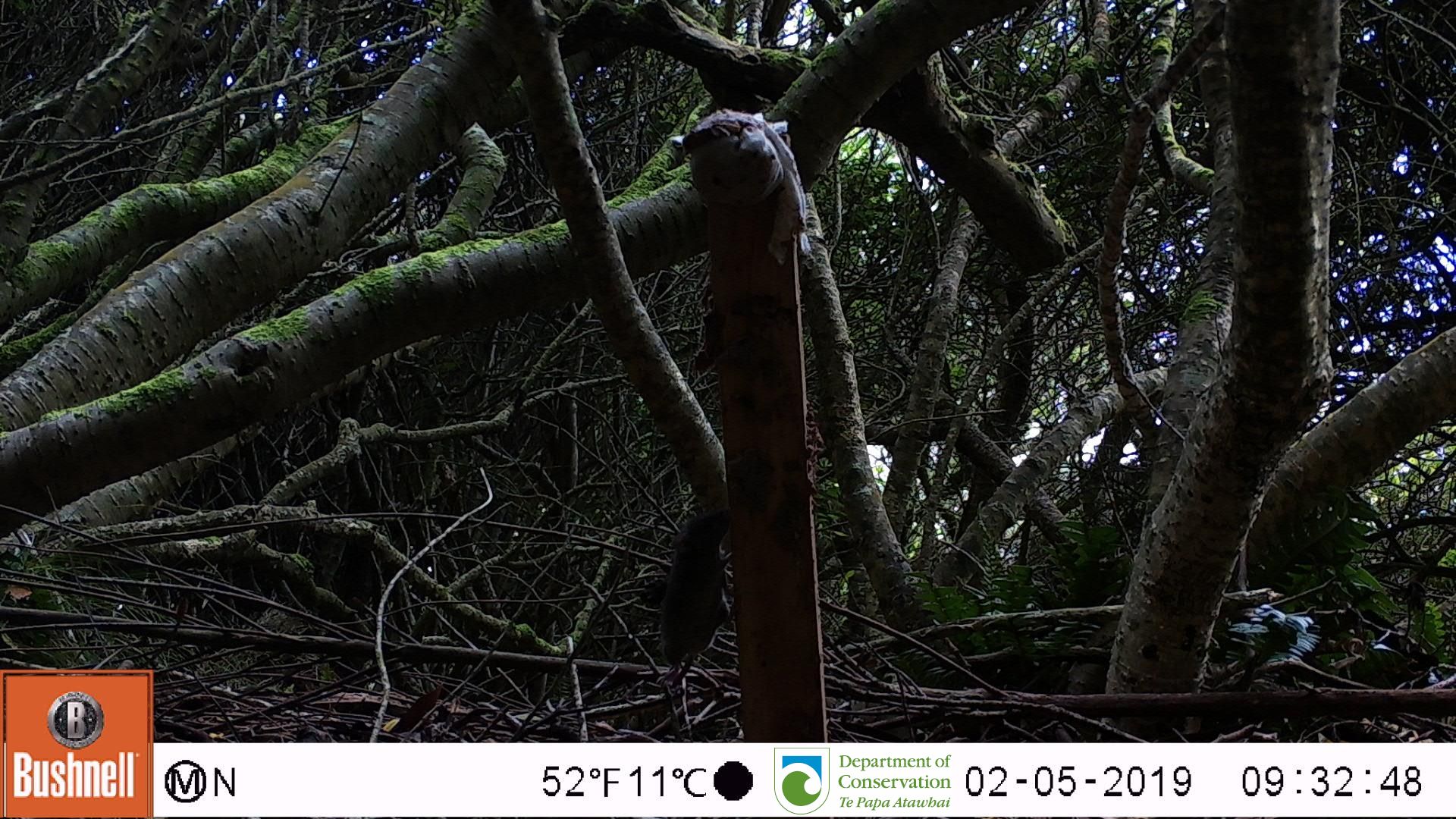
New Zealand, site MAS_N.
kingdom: Animalia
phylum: Chordata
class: Mammalia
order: Rodentia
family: Muridae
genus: Mus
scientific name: Mus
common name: mouse